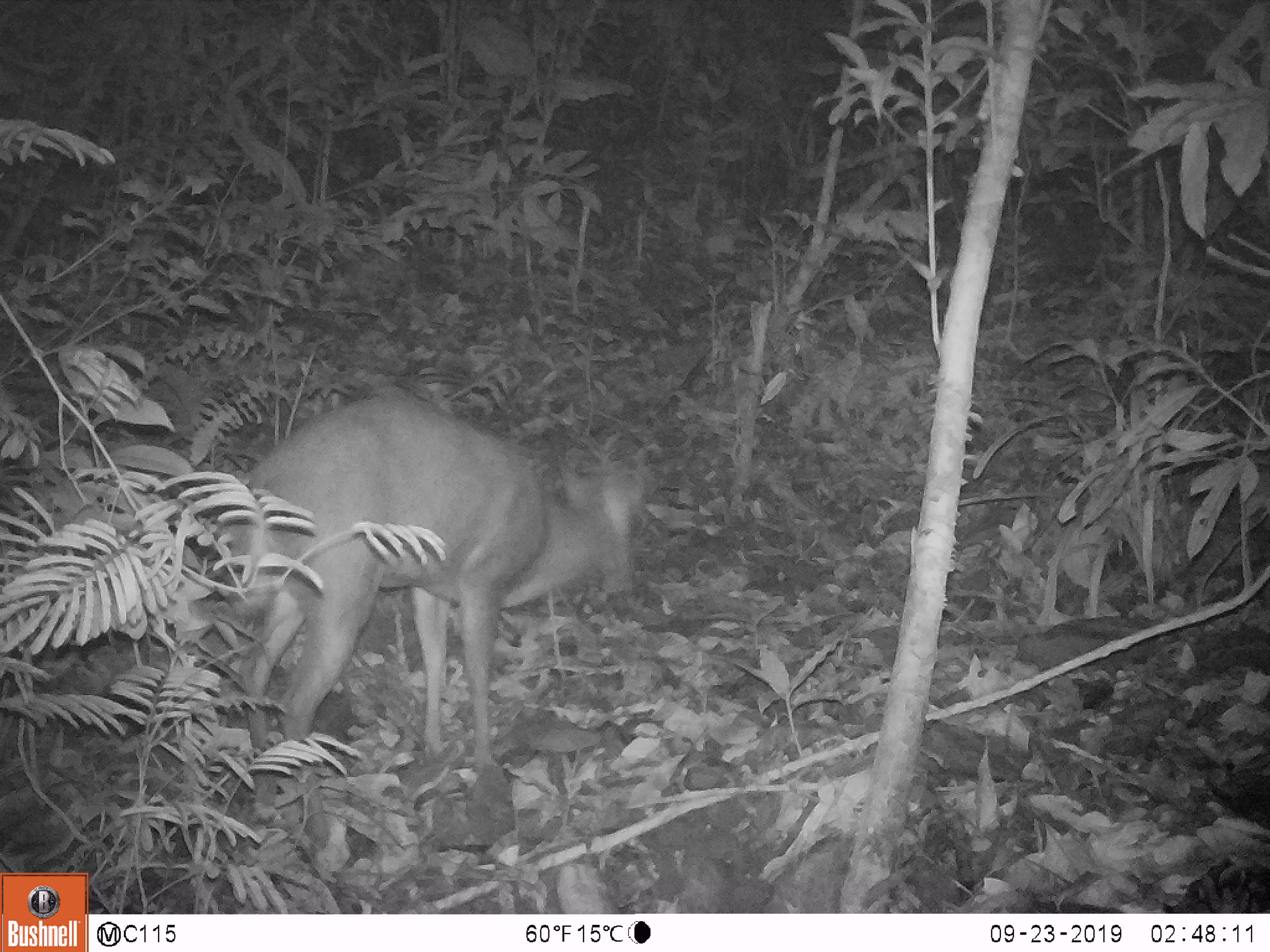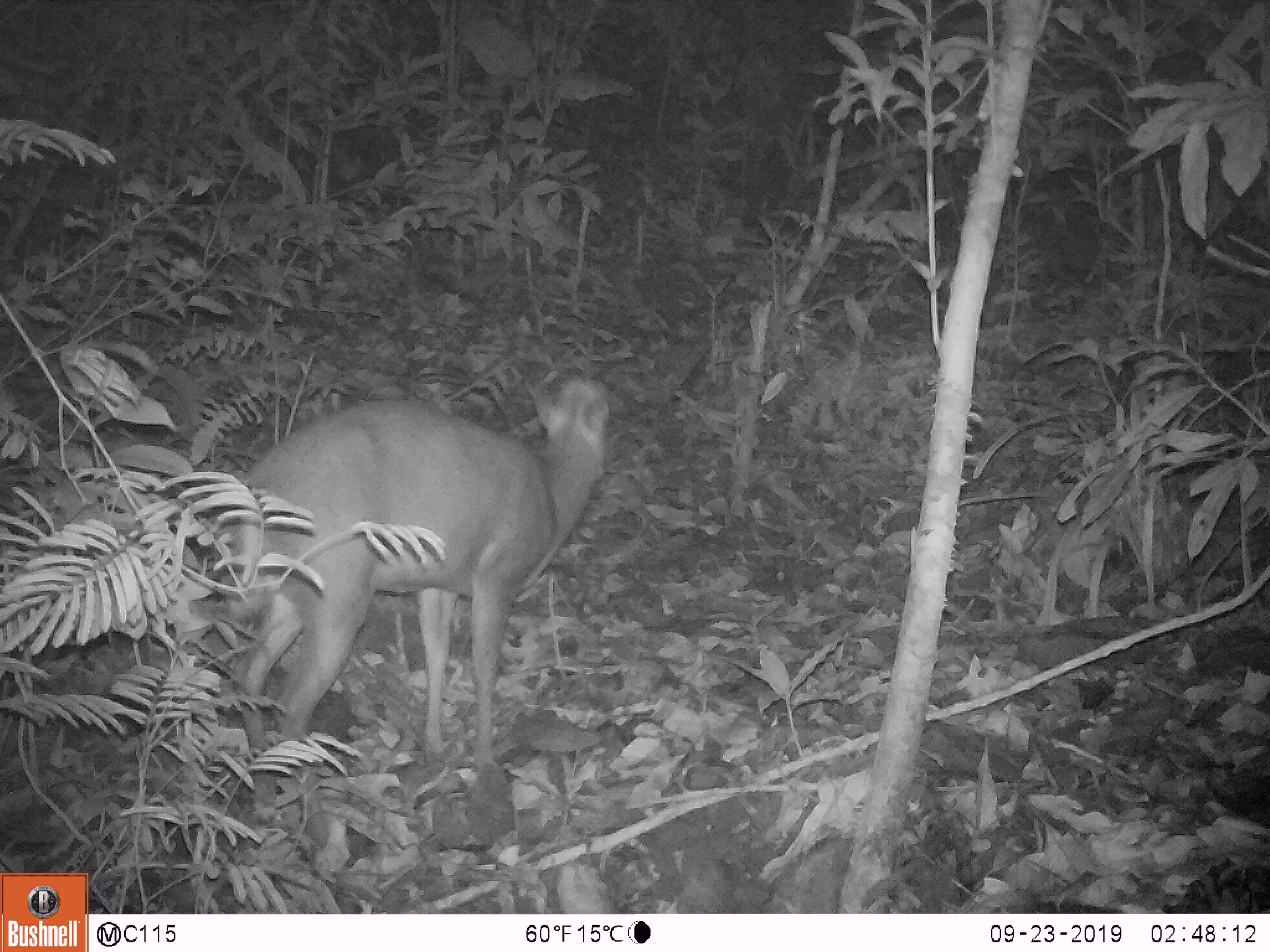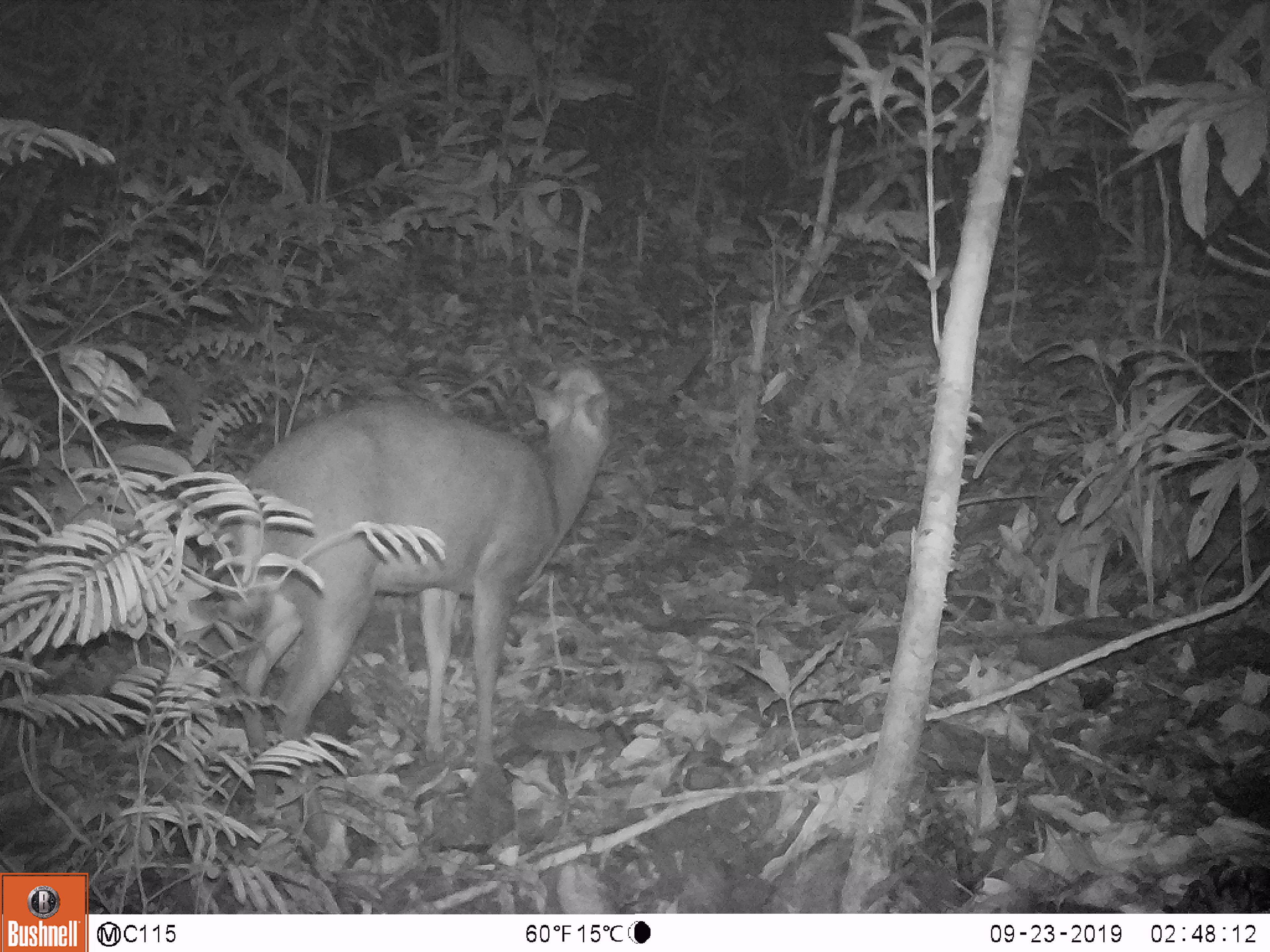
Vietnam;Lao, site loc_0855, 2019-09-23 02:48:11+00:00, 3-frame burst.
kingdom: Animalia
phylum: Chordata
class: Mammalia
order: Artiodactyla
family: Cervidae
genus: Muntiacus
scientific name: Muntiacus rooseveltorum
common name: roosevelt's muntjac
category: roosevelts muntjac group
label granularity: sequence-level